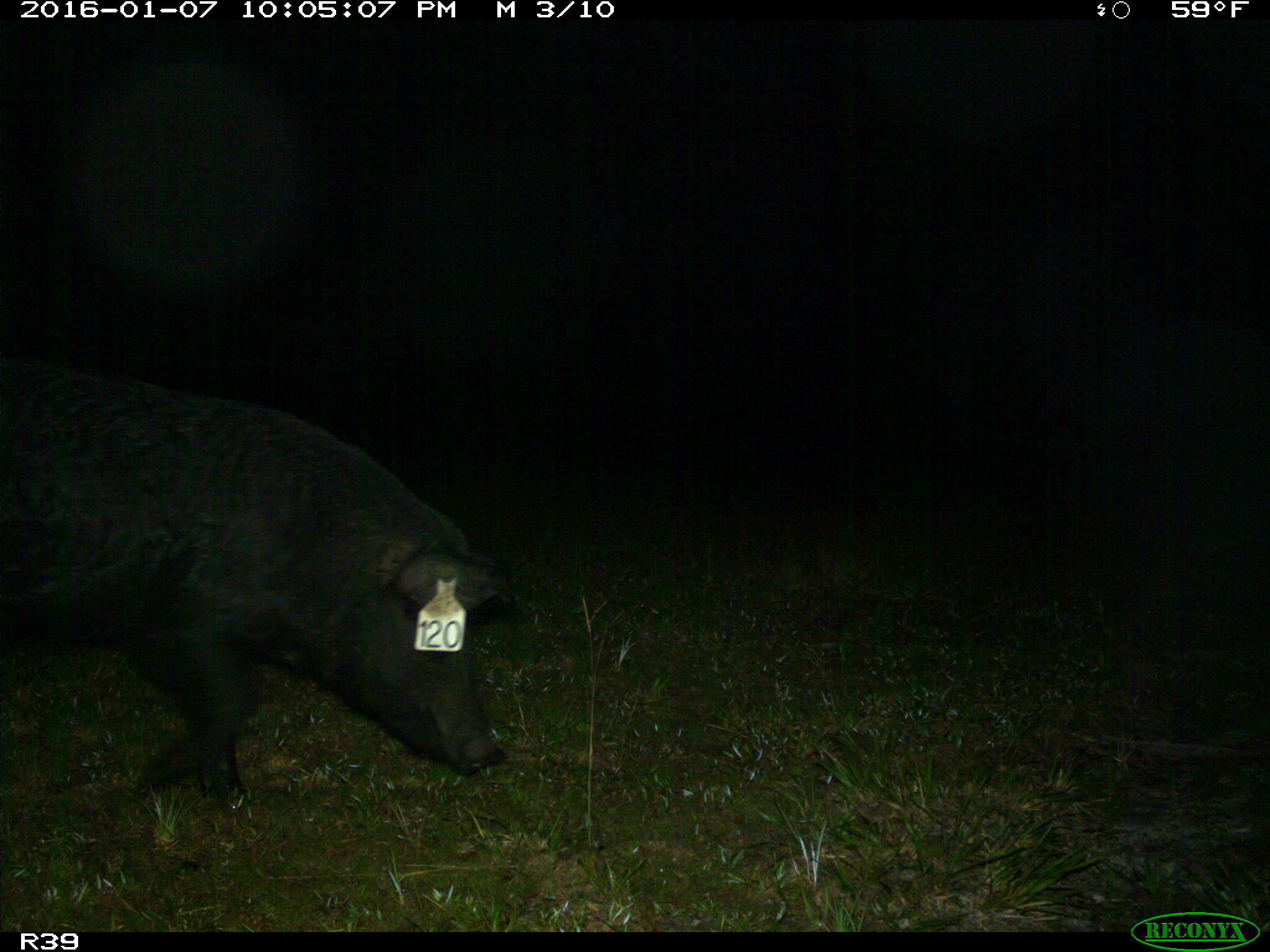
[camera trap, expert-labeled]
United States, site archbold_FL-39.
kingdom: Animalia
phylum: Chordata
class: Mammalia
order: Artiodactyla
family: Suidae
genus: Sus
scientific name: Sus scrofa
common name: wild boar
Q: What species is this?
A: Sus scrofa (wild boar).